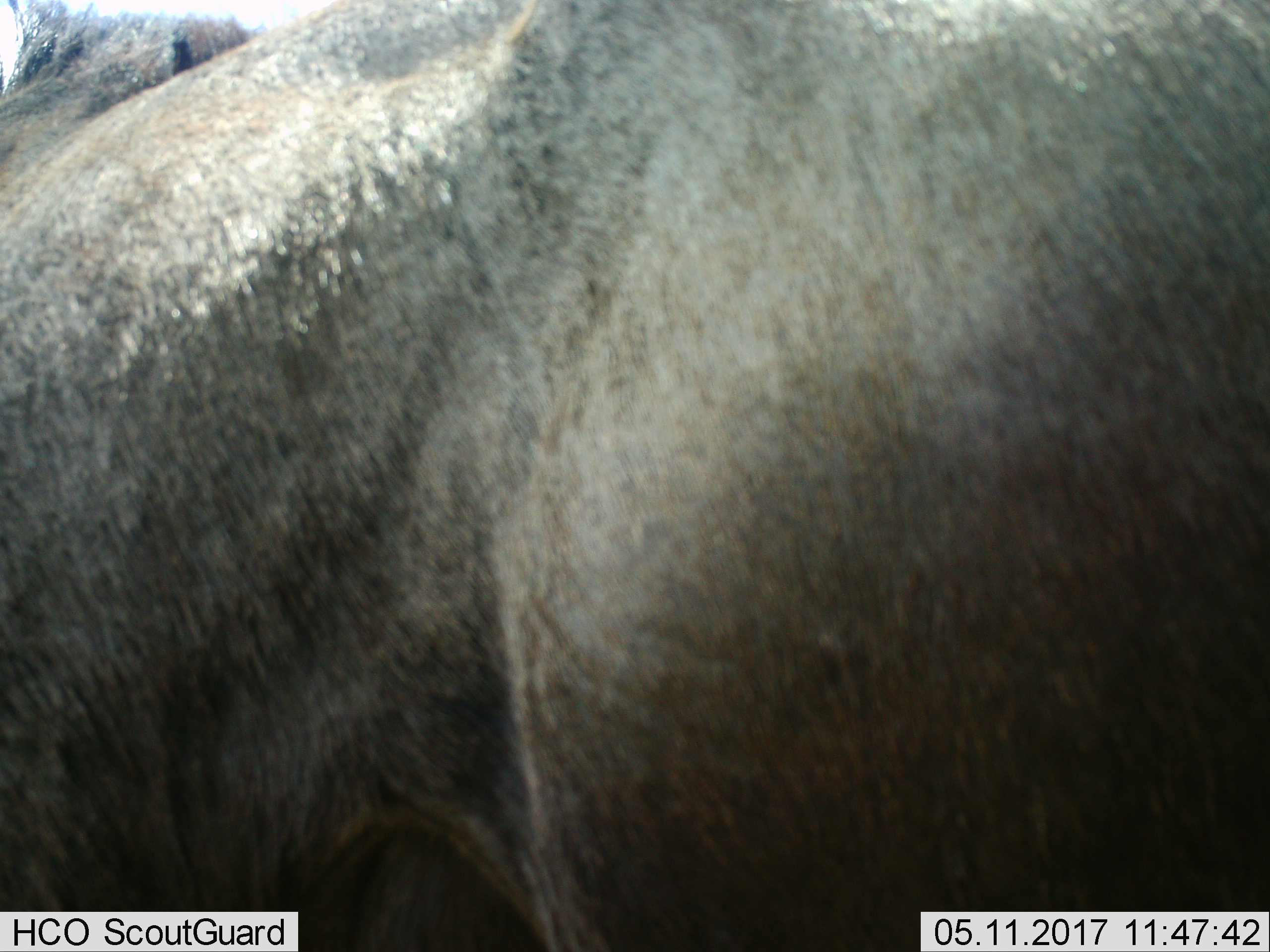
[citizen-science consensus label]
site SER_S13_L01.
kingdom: Animalia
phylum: Chordata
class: Mammalia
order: Artiodactyla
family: Bovidae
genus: Connochaetes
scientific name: Connochaetes taurinus taurinus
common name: blue wildebeest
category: wildebeestblue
Wildebeestblue (blue wildebeest) (Connochaetes taurinus taurinus), count 1. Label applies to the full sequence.